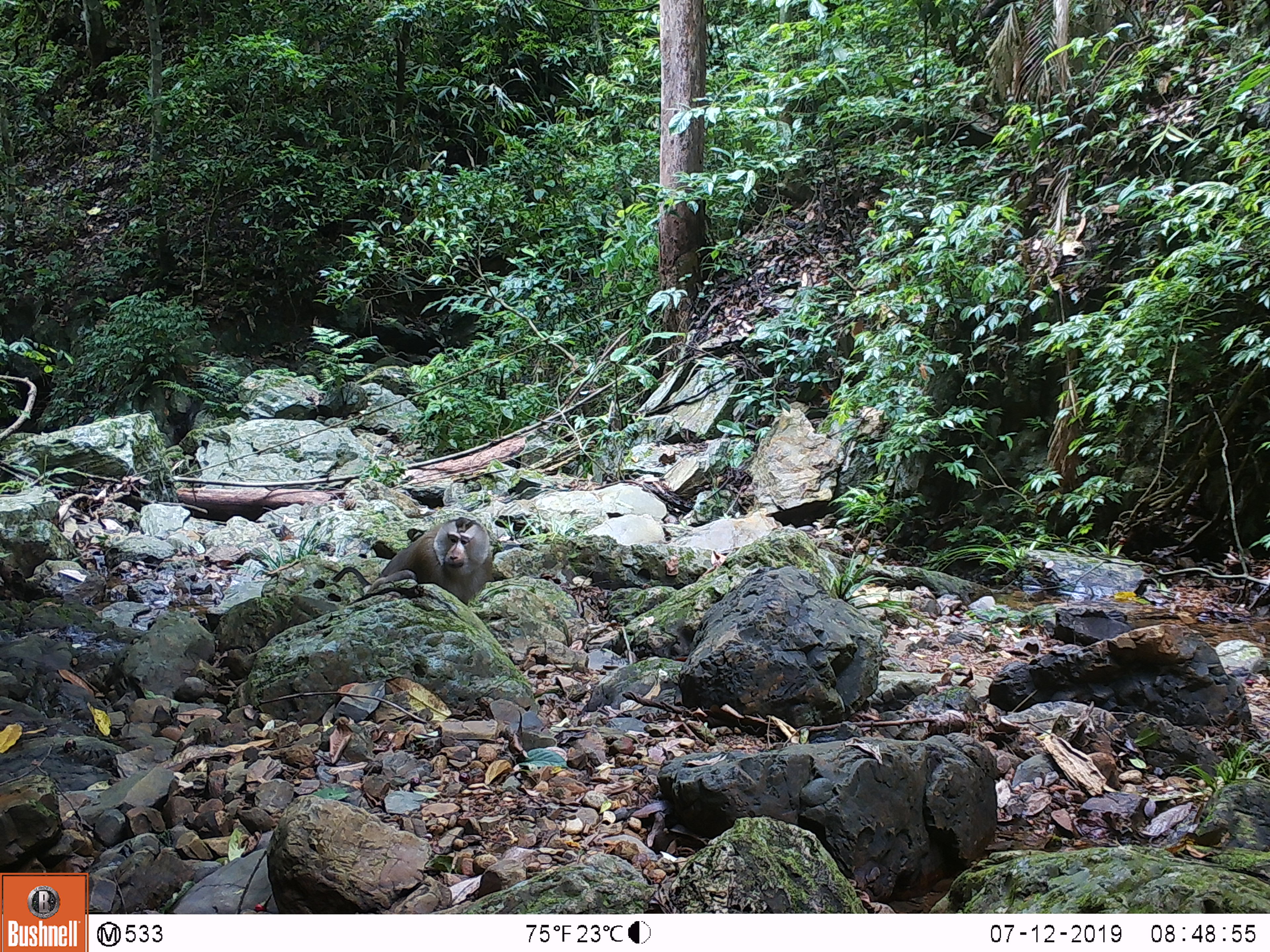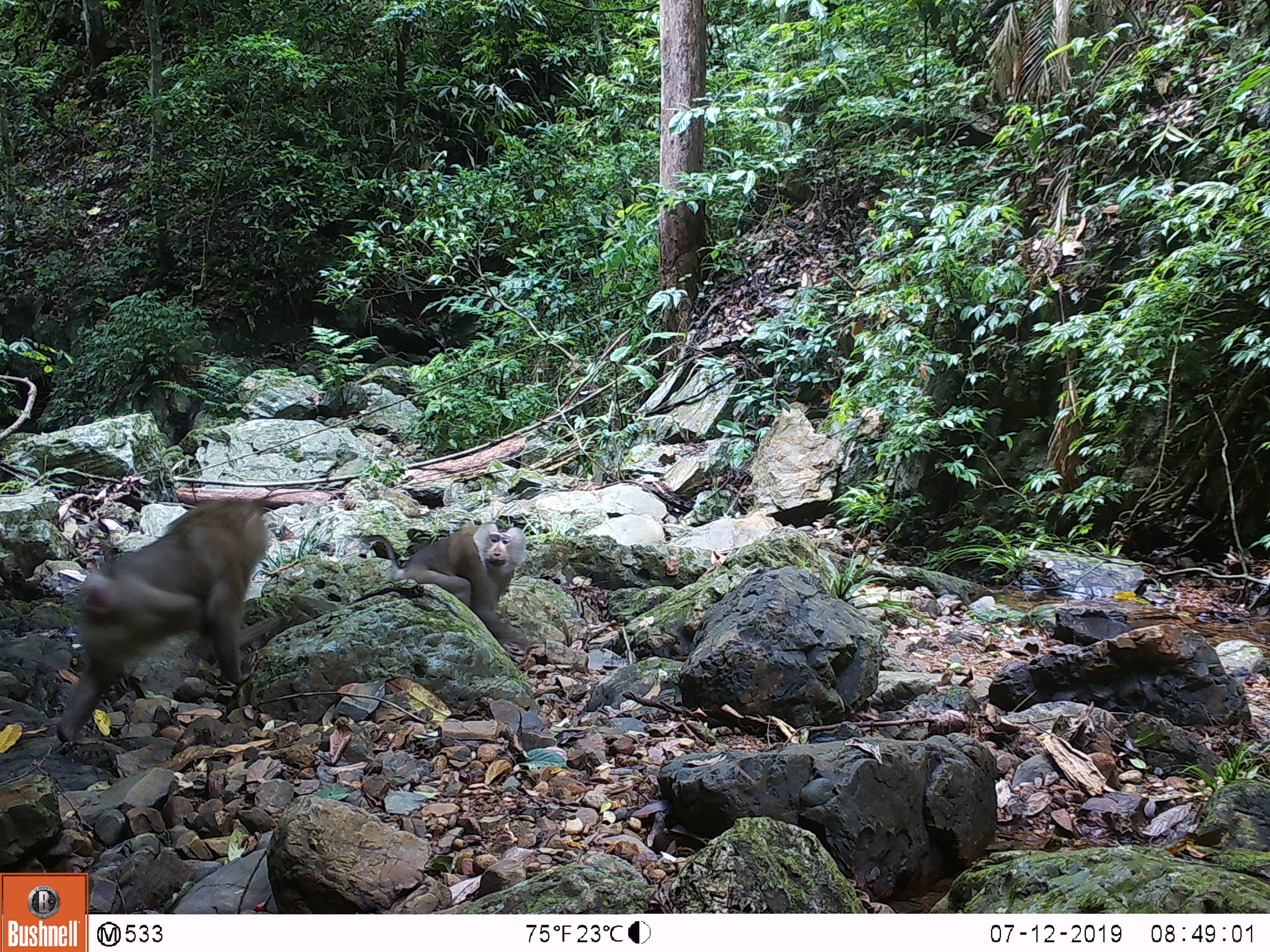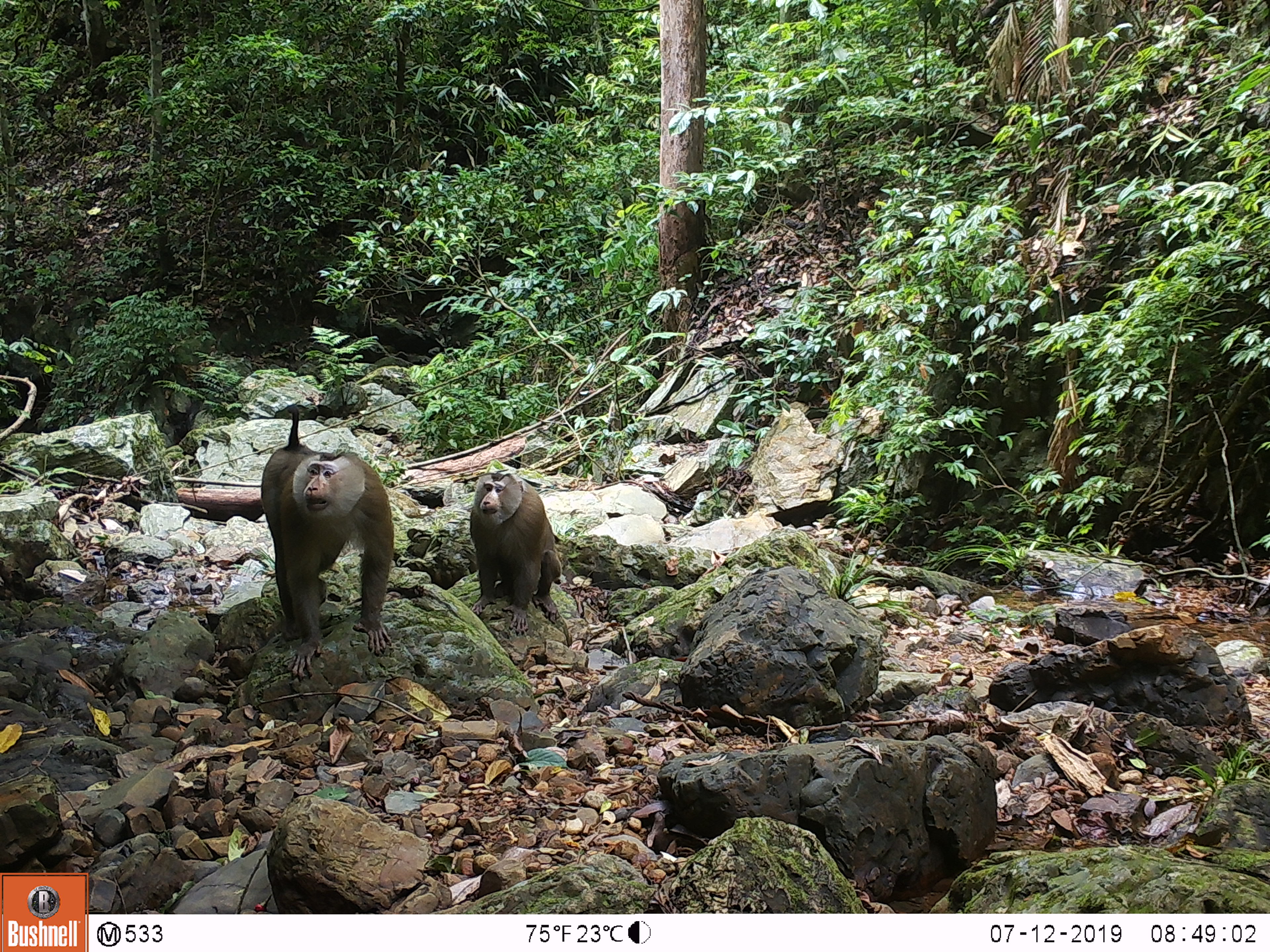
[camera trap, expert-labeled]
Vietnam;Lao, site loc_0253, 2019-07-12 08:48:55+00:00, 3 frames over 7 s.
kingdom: Animalia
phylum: Chordata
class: Mammalia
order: Primates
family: Cercopithecidae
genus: Macaca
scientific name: Macaca nemestrina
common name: pig-tailed macaque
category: pig tailed macaque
Pig tailed macaque (pig-tailed macaque) (Macaca nemestrina). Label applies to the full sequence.